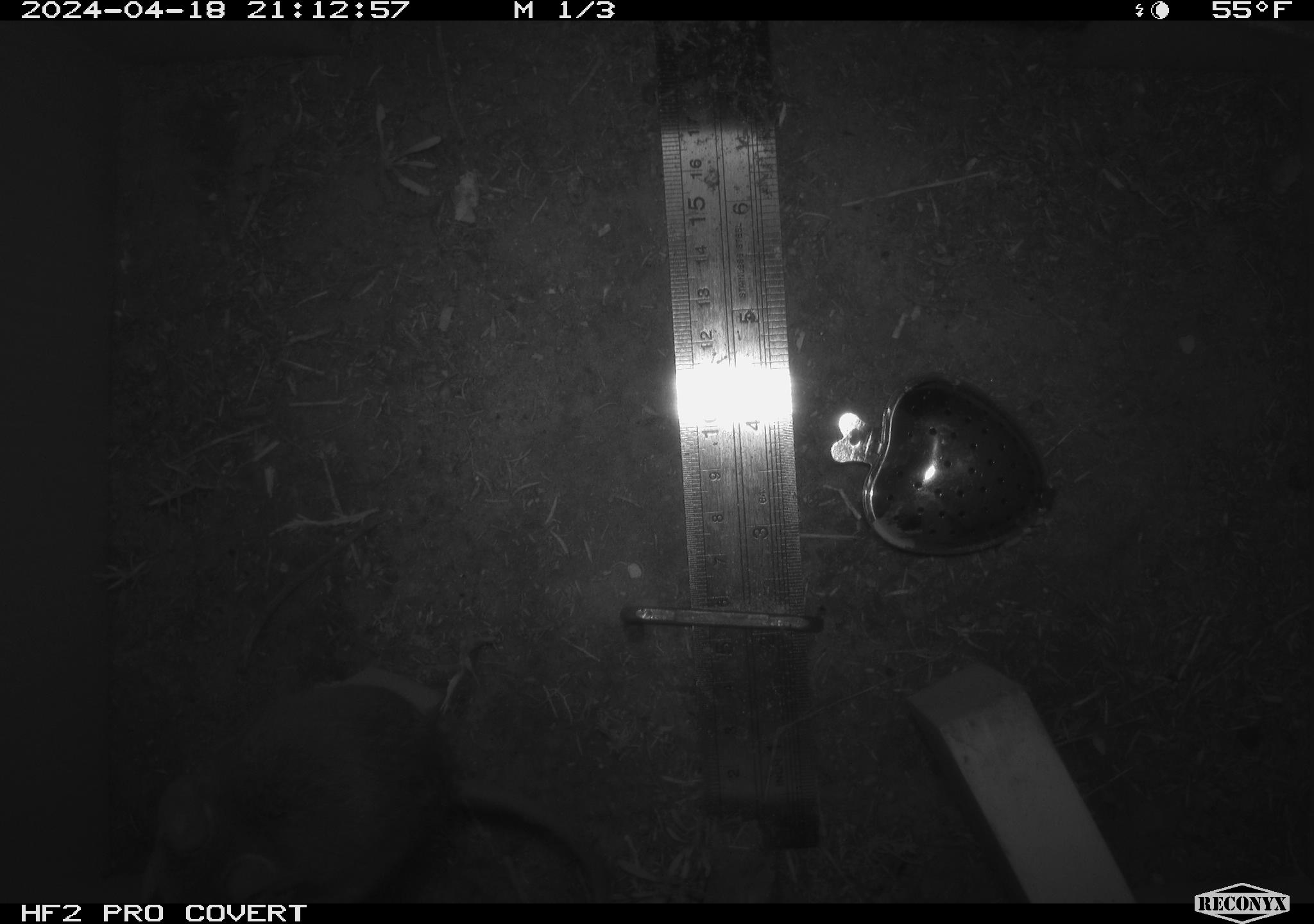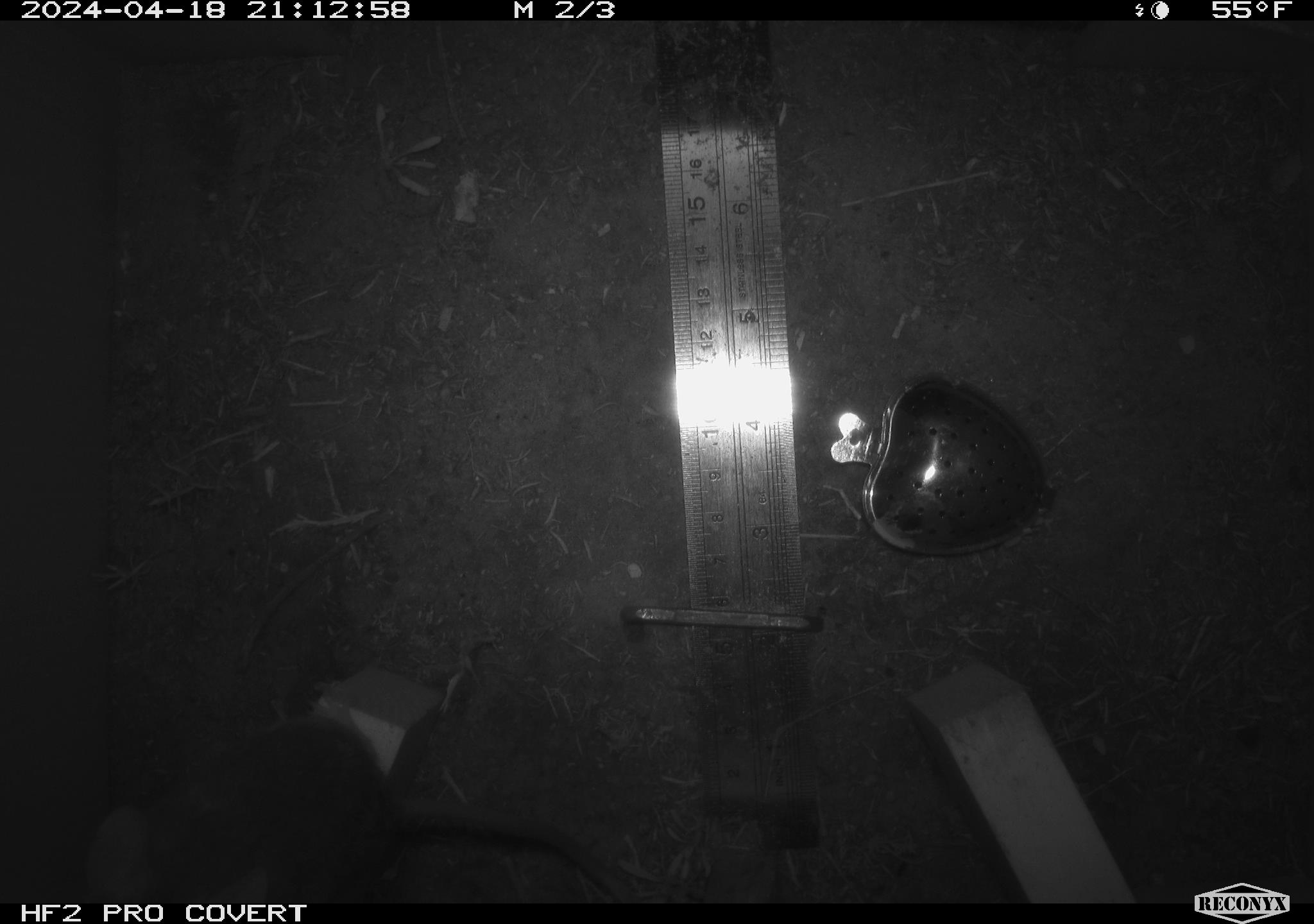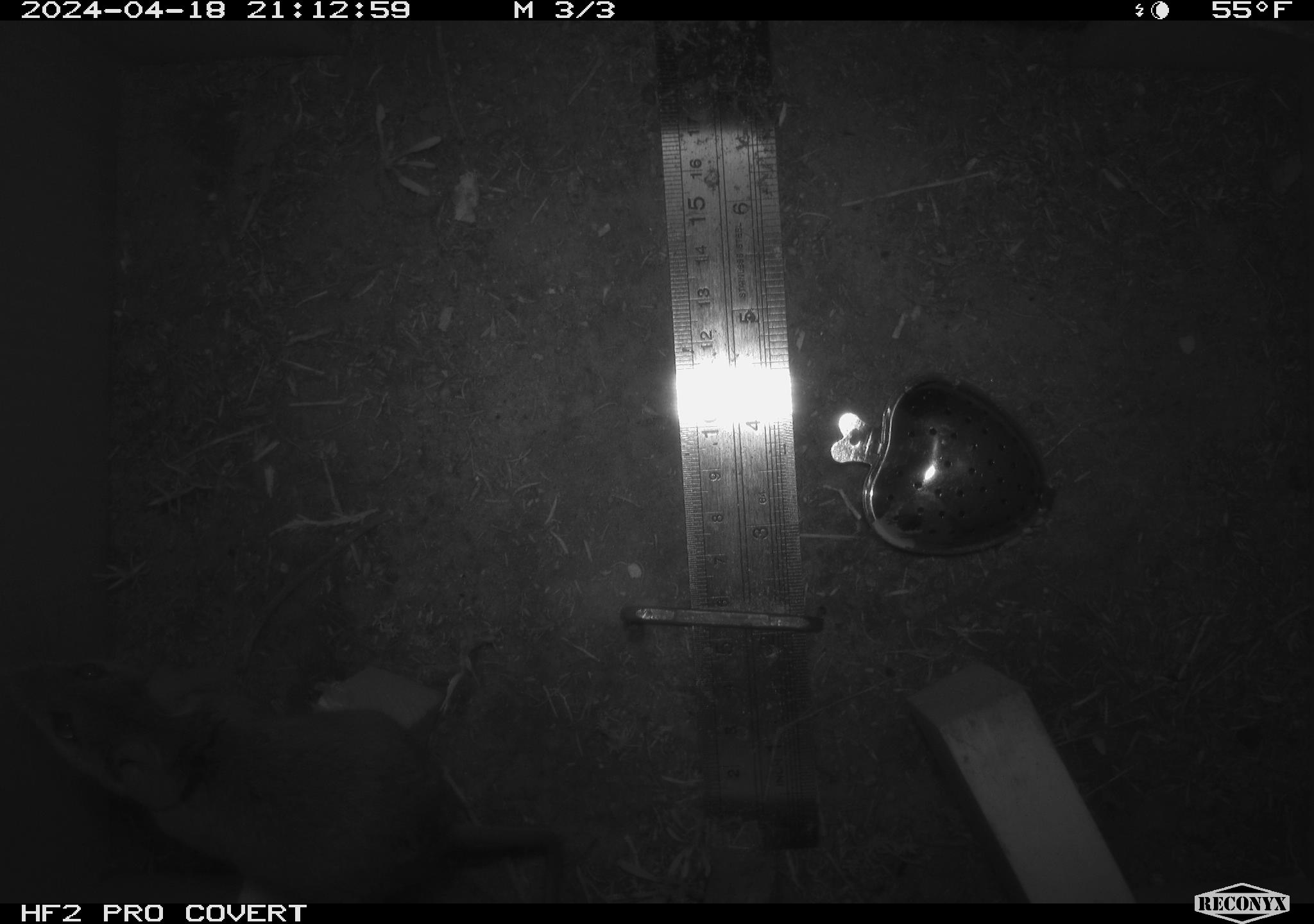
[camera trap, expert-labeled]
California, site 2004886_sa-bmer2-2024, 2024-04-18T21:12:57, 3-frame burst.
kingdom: Animalia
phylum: Chordata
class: Mammalia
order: Rodentia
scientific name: Rodentia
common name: woodrat or rat or mouse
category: woodrat or rat or mouse species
Woodrat or rat or mouse species (woodrat or rat or mouse) (Rodentia).